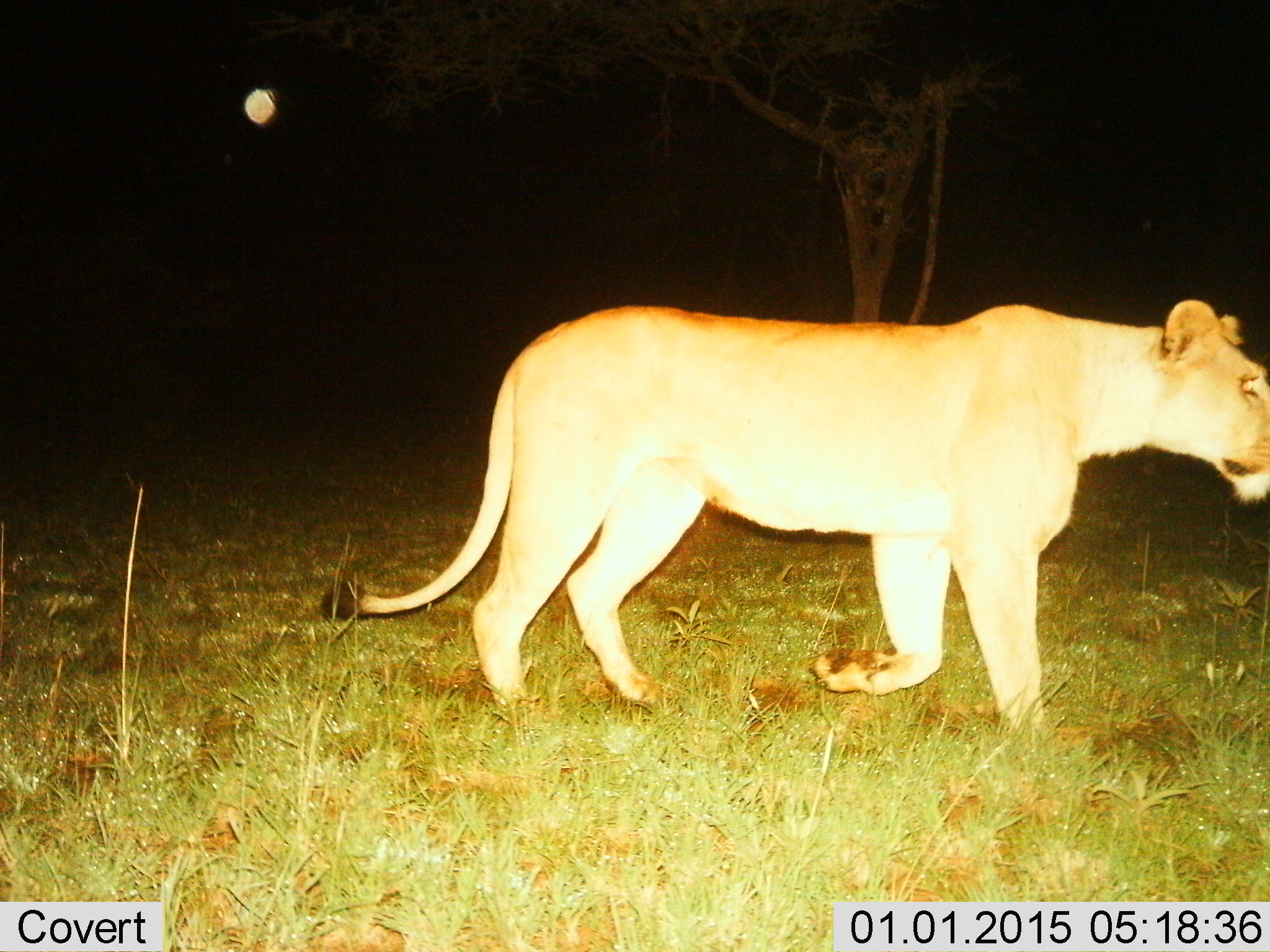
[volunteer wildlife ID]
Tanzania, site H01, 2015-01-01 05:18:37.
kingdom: Animalia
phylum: Chordata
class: Mammalia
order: Carnivora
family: Felidae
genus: Panthera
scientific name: Panthera leo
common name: lion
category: lionfemale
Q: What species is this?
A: Lionfemale (lion) (Panthera leo).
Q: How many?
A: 1.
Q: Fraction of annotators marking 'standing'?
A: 10%.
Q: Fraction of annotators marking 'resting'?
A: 0%.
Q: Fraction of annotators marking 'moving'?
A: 90%.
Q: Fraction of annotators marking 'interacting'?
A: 0%.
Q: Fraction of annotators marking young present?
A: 0%.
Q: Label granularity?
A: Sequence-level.